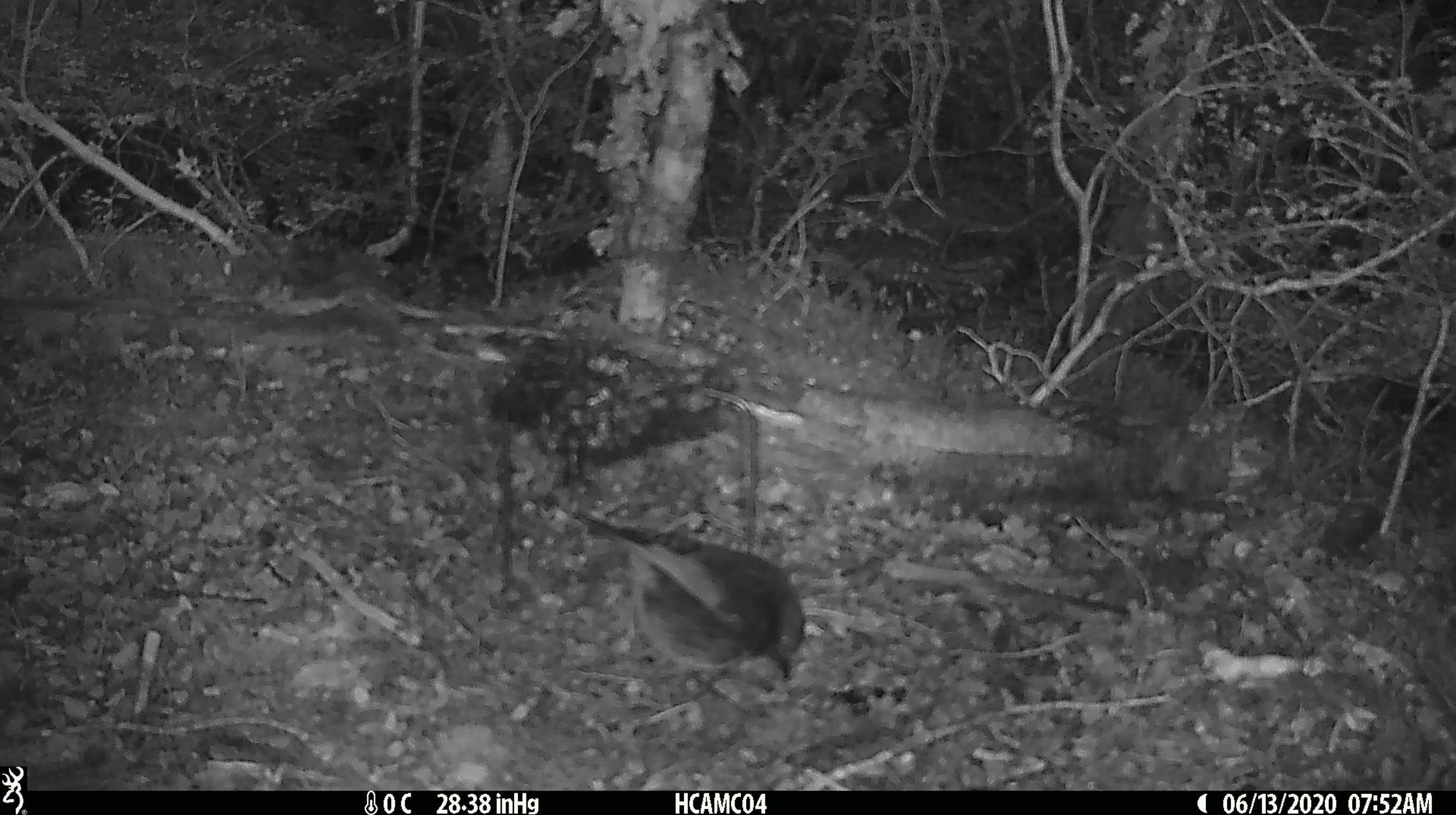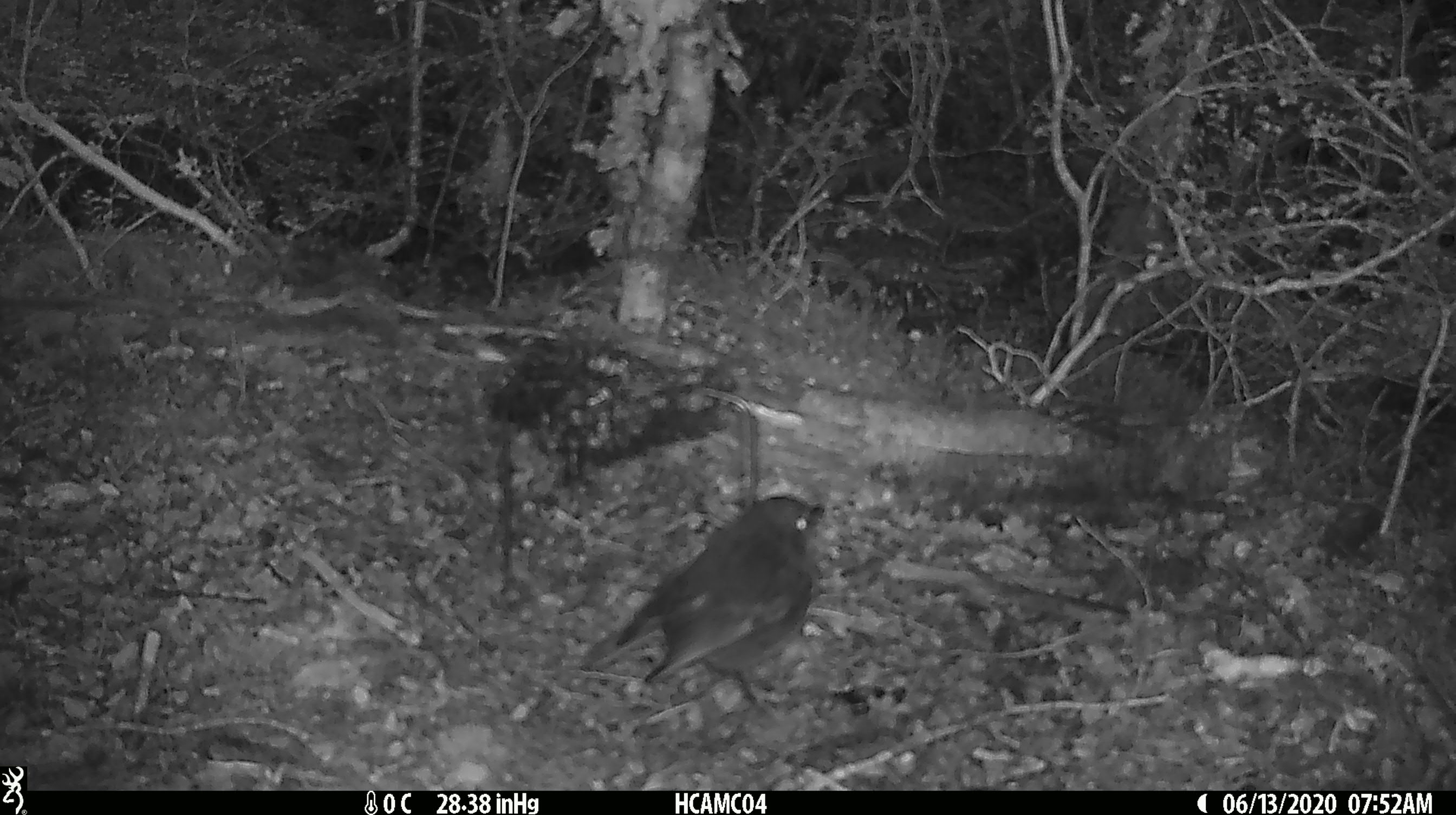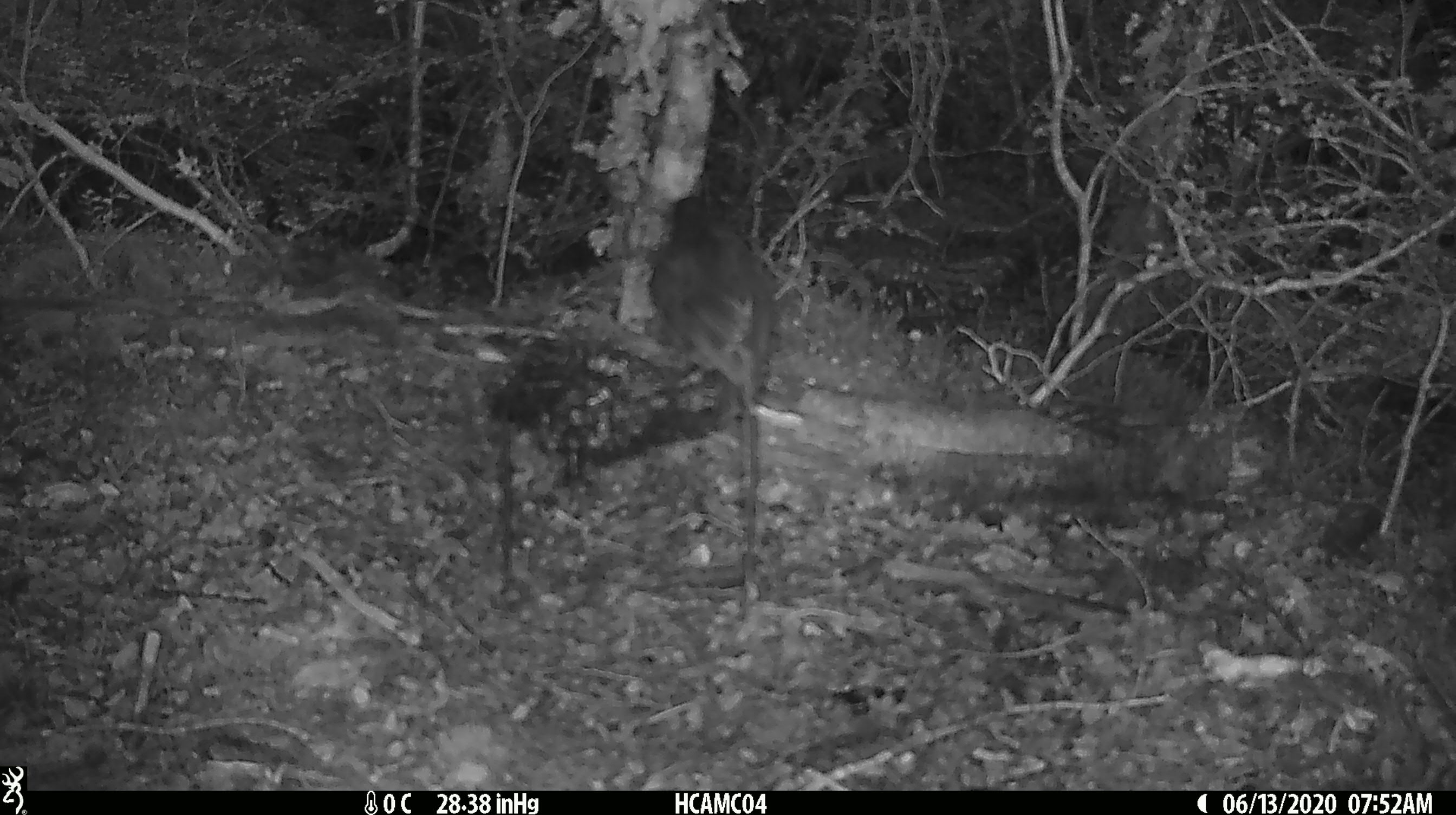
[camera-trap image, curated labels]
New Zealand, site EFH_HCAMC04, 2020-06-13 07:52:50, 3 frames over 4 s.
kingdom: Animalia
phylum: Chordata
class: Aves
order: Passeriformes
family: Petroicidae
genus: Petroica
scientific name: Petroica australis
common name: new zealand robin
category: robin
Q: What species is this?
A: Robin (new zealand robin) (Petroica australis).